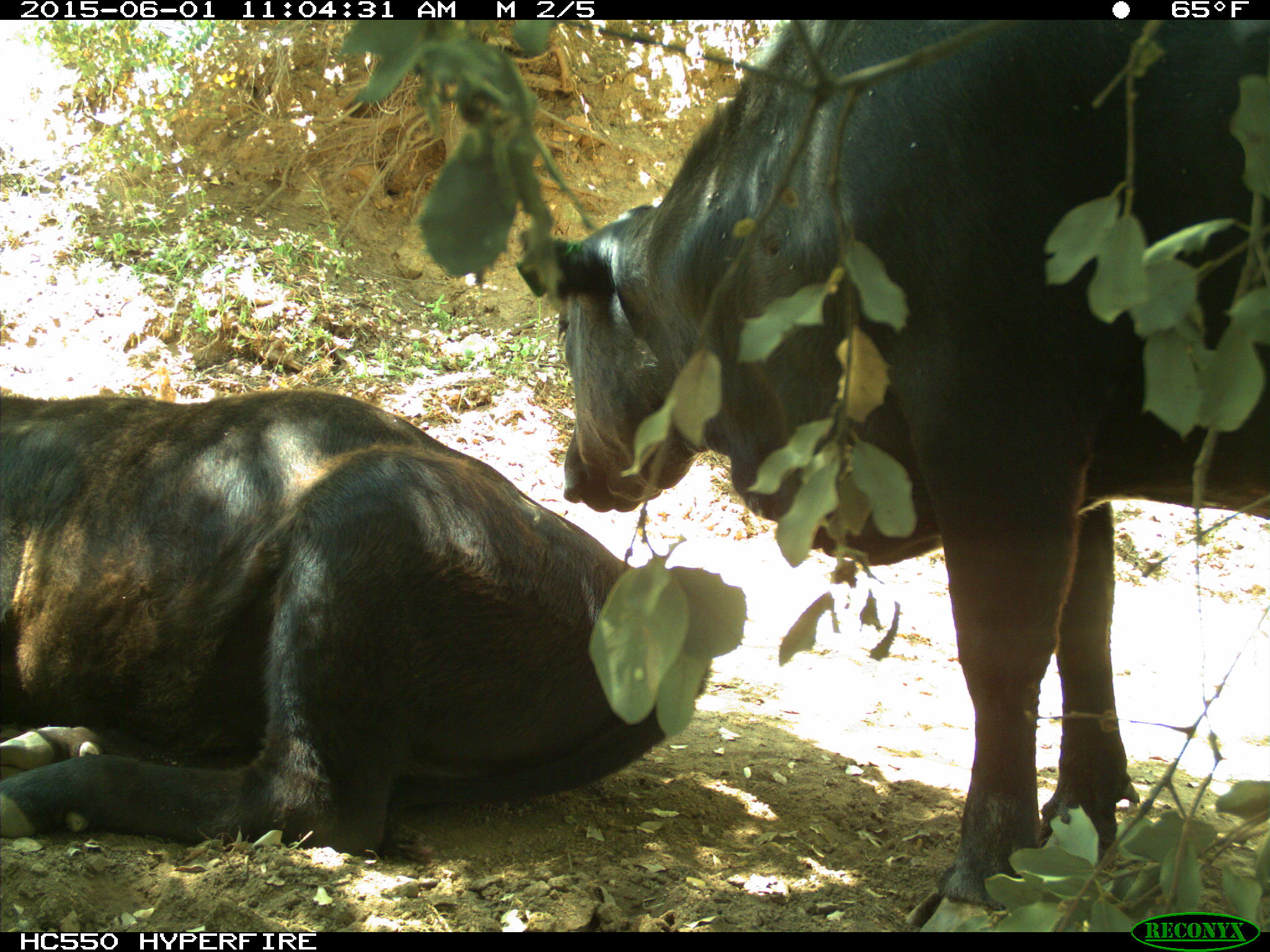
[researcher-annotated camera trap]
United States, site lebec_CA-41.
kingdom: Animalia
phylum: Chordata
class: Mammalia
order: Artiodactyla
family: Bovidae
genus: Bos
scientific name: Bos taurus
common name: domestic cow